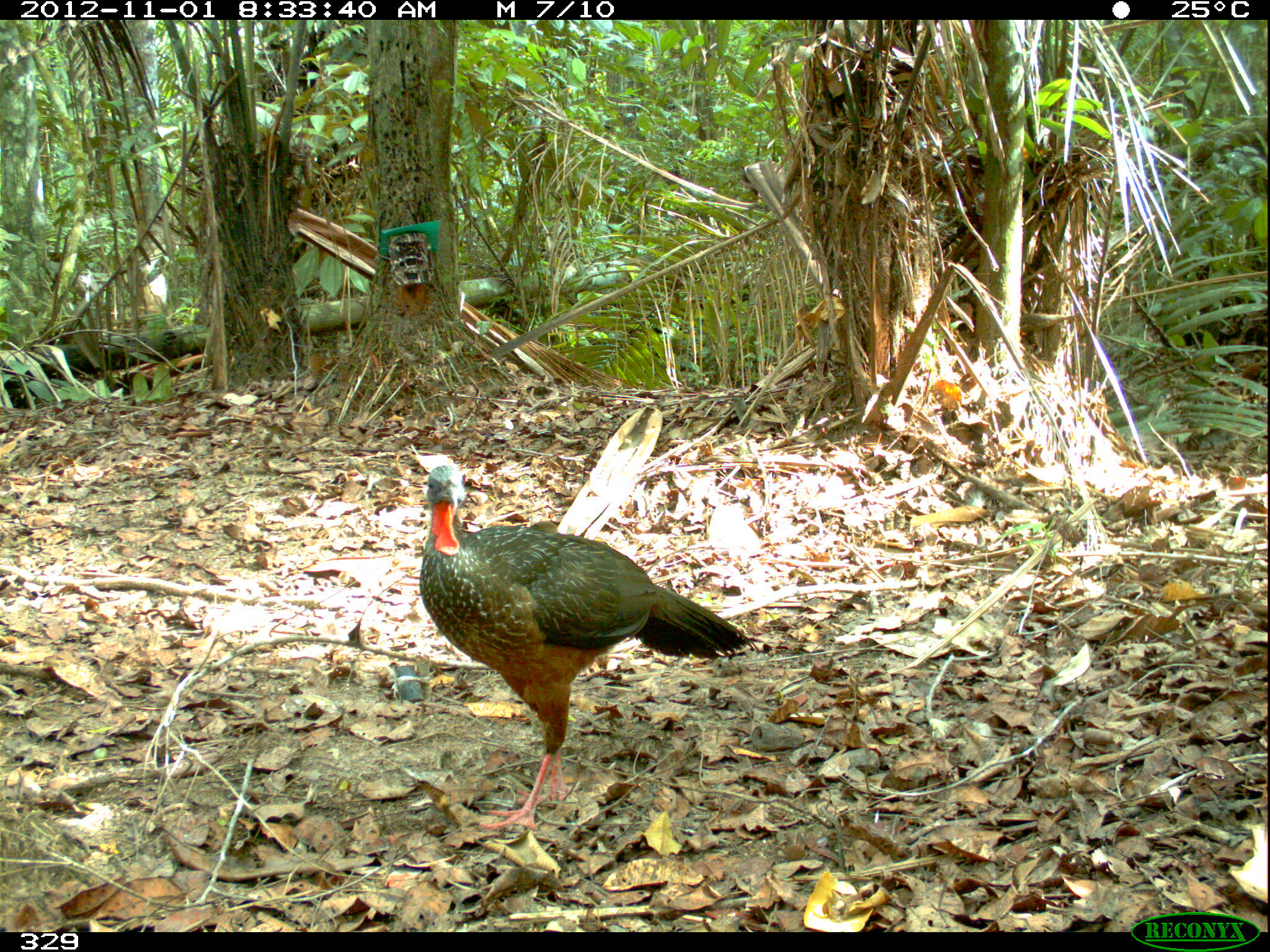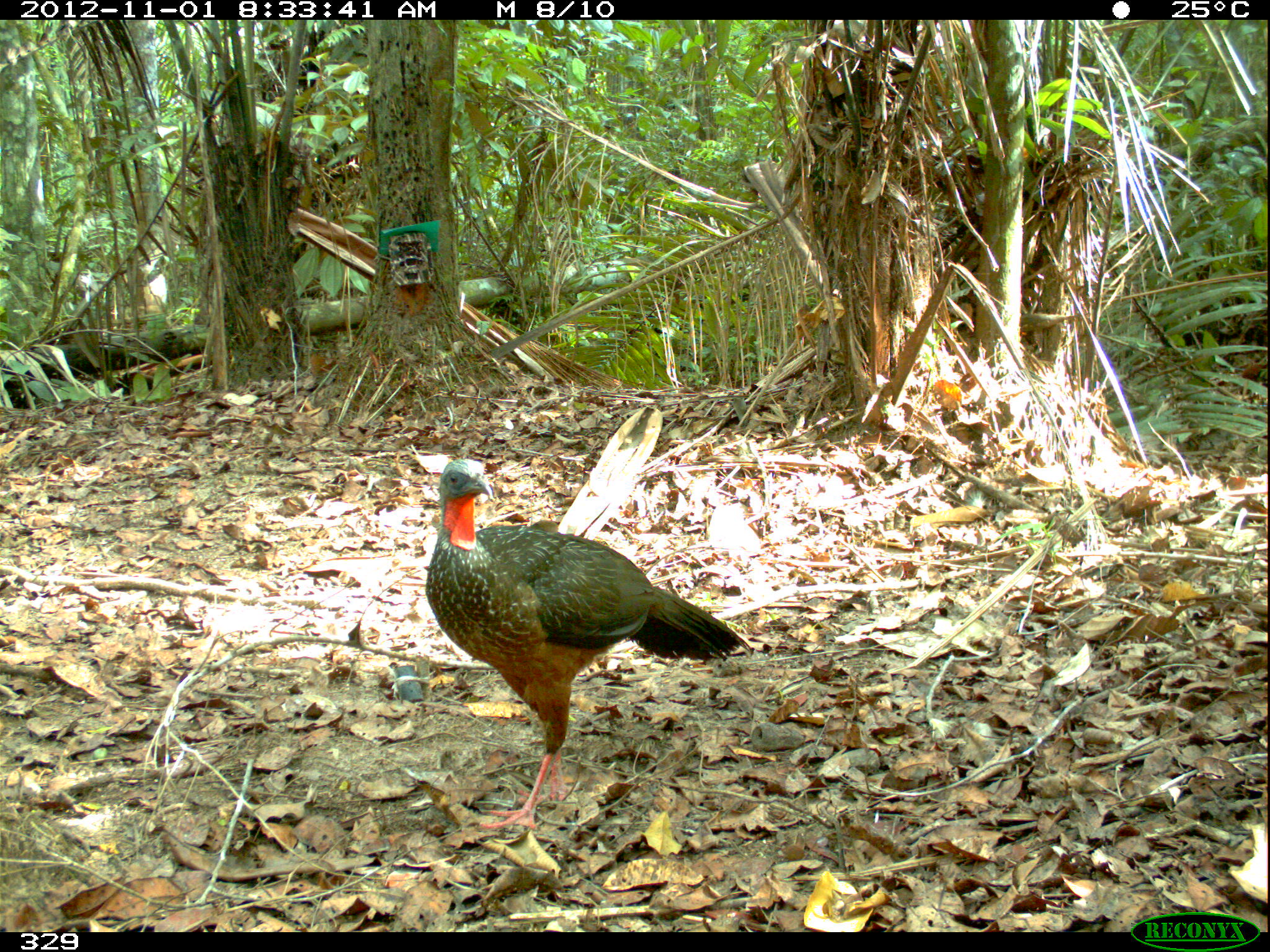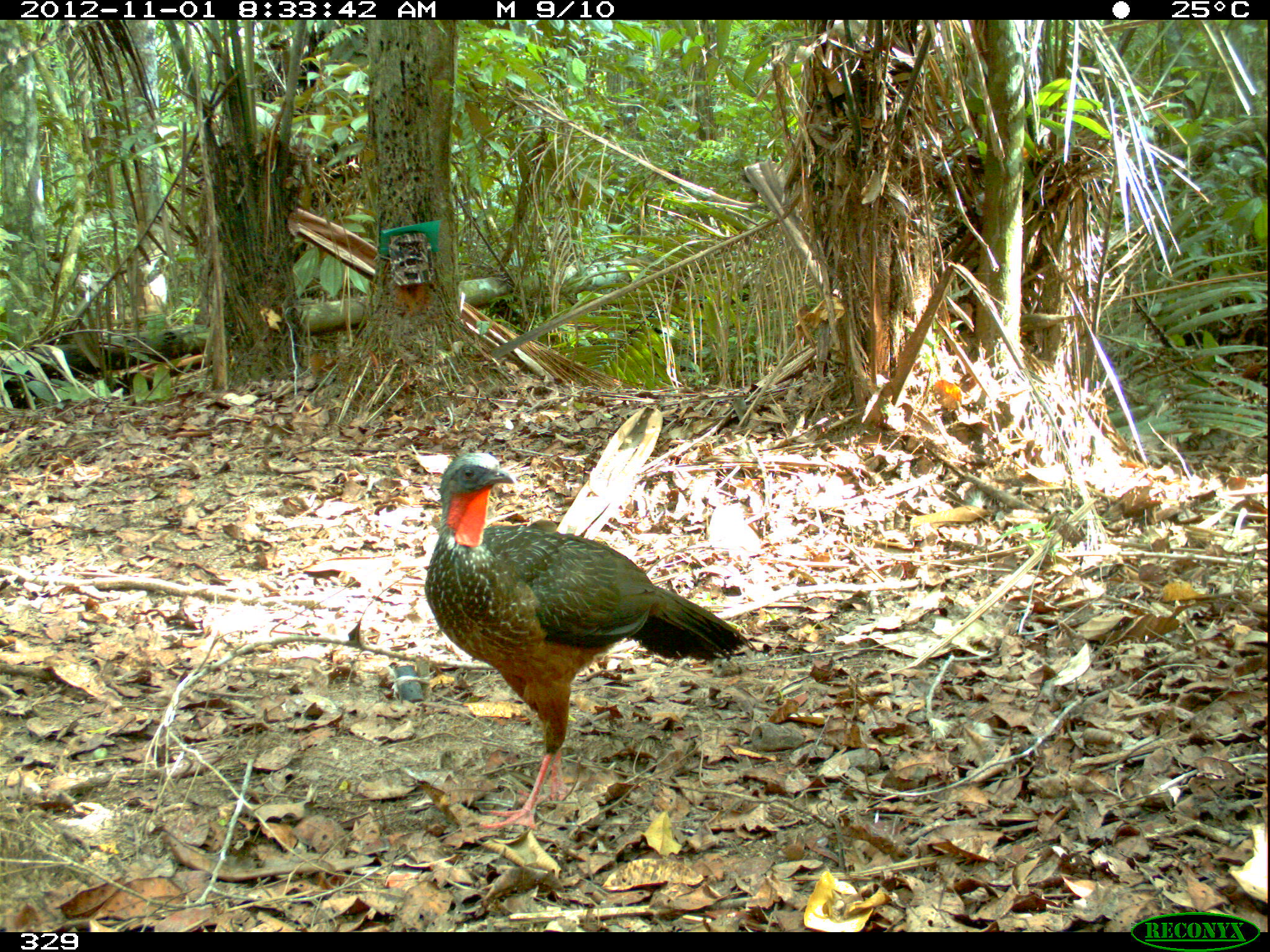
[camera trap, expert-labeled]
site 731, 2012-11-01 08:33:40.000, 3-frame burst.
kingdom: Animalia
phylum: Chordata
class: Aves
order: Galliformes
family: Cracidae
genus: Penelope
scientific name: Penelope jacquacu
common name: spix's guan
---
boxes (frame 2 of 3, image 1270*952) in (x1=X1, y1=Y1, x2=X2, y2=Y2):
penelope jacquacu: (x1=424, y1=457, x2=750, y2=830)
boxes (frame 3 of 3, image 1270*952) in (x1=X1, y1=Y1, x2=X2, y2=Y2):
penelope jacquacu: (x1=424, y1=450, x2=753, y2=829)